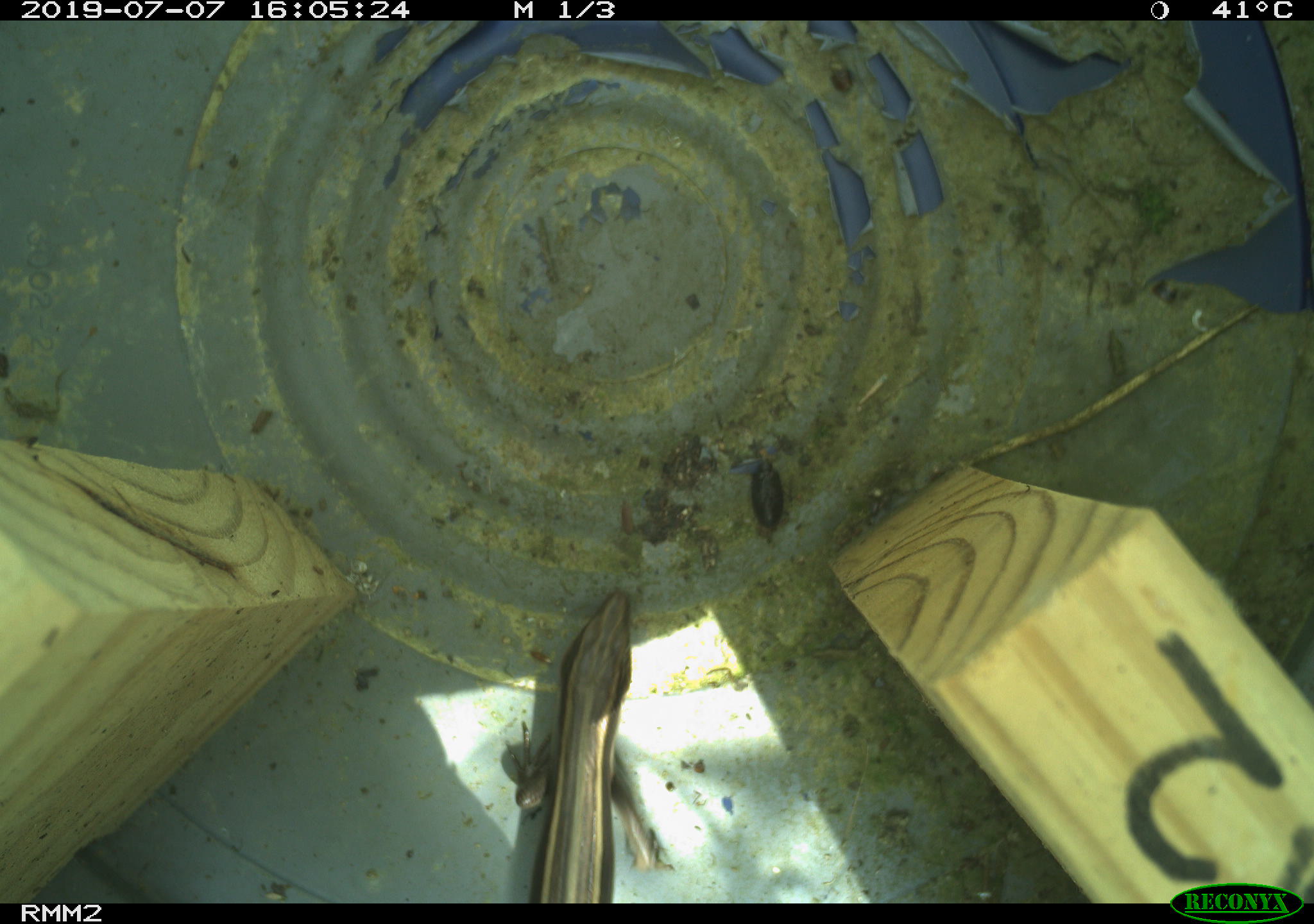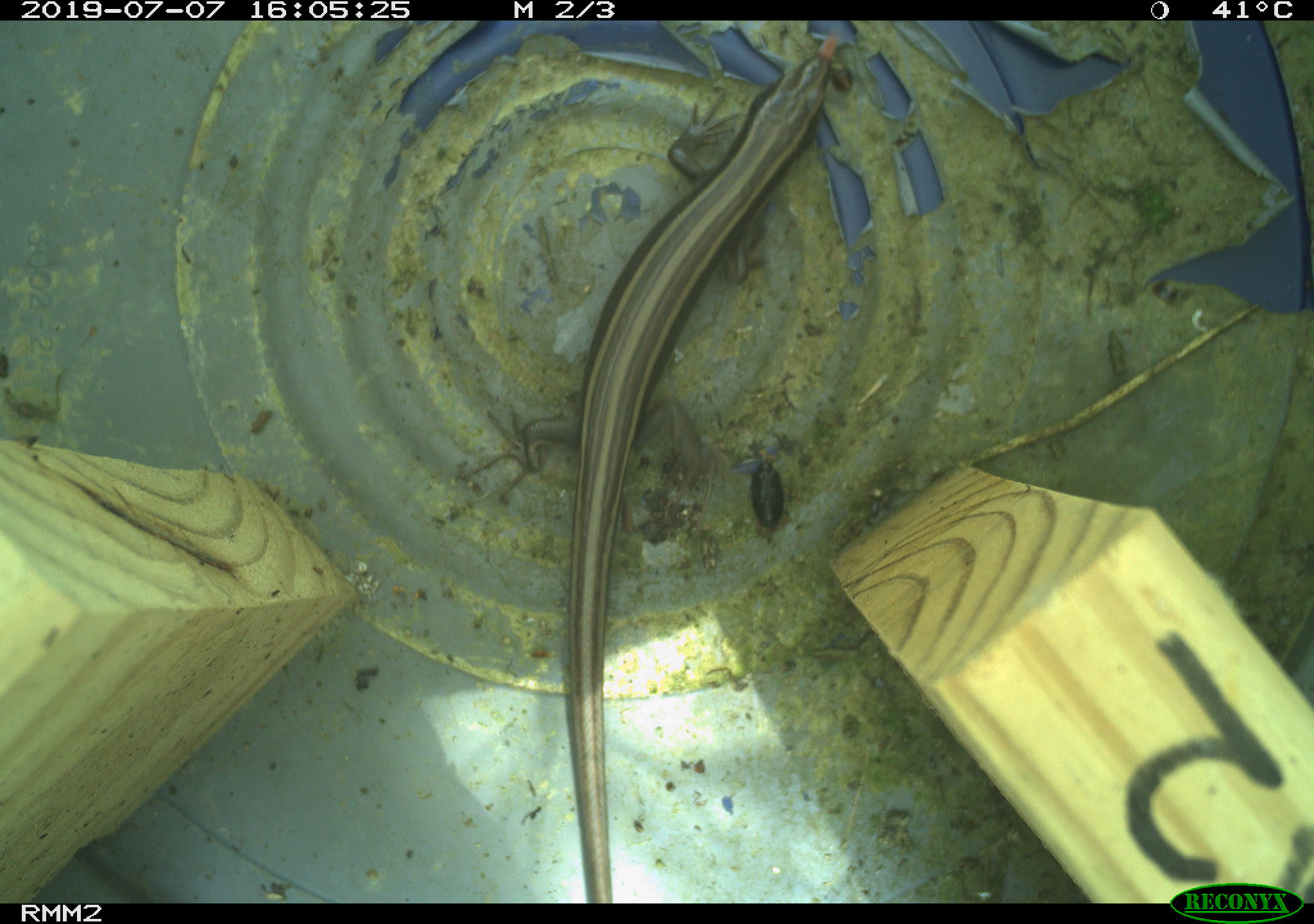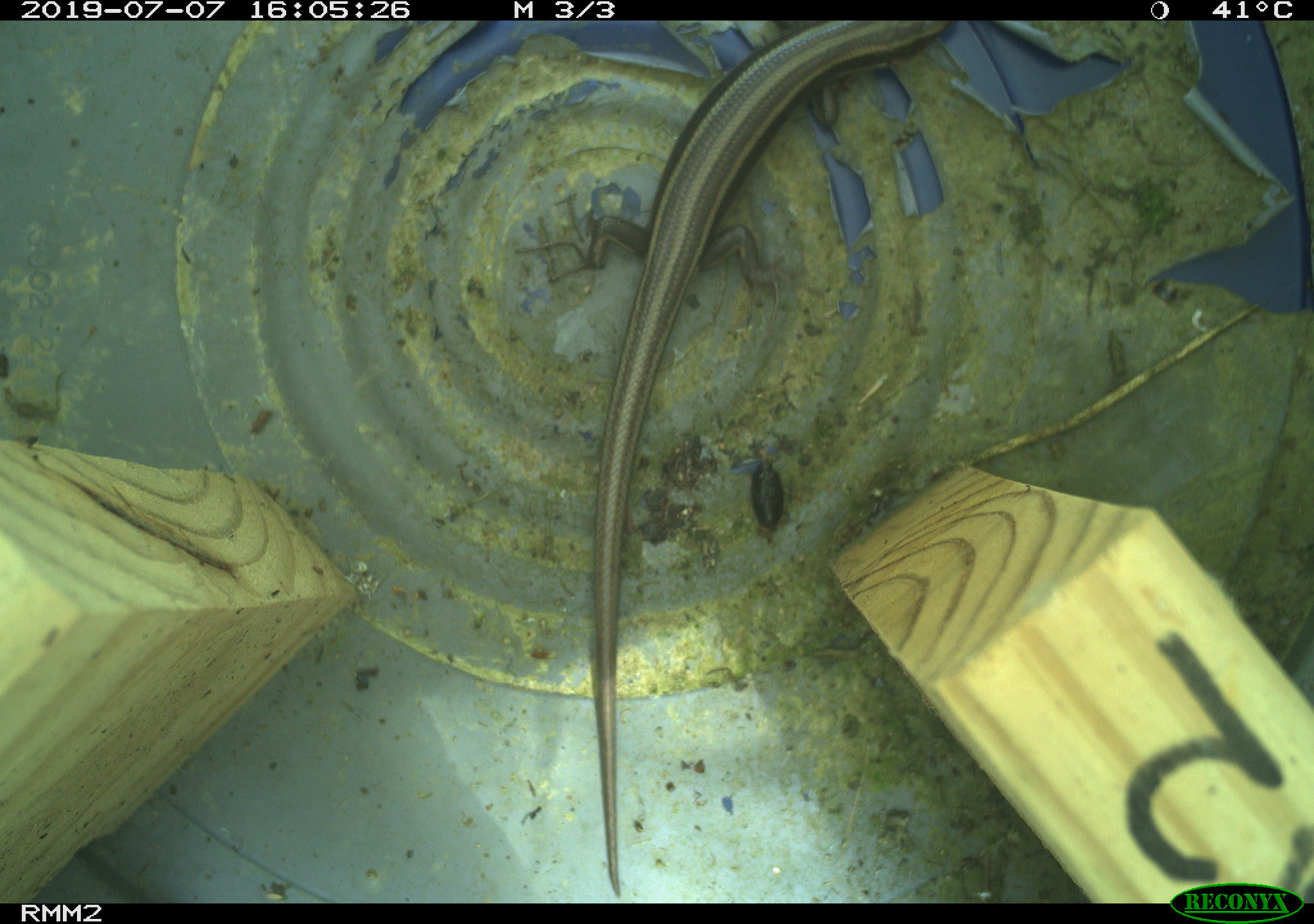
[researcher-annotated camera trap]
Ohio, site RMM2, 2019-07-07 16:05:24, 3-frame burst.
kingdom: Animalia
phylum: Chordata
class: Reptilia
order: Squamata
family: Scincidae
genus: Plestiodon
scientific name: Plestiodon fasciatus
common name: common five-lined skink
Common five-lined skink (Plestiodon fasciatus).